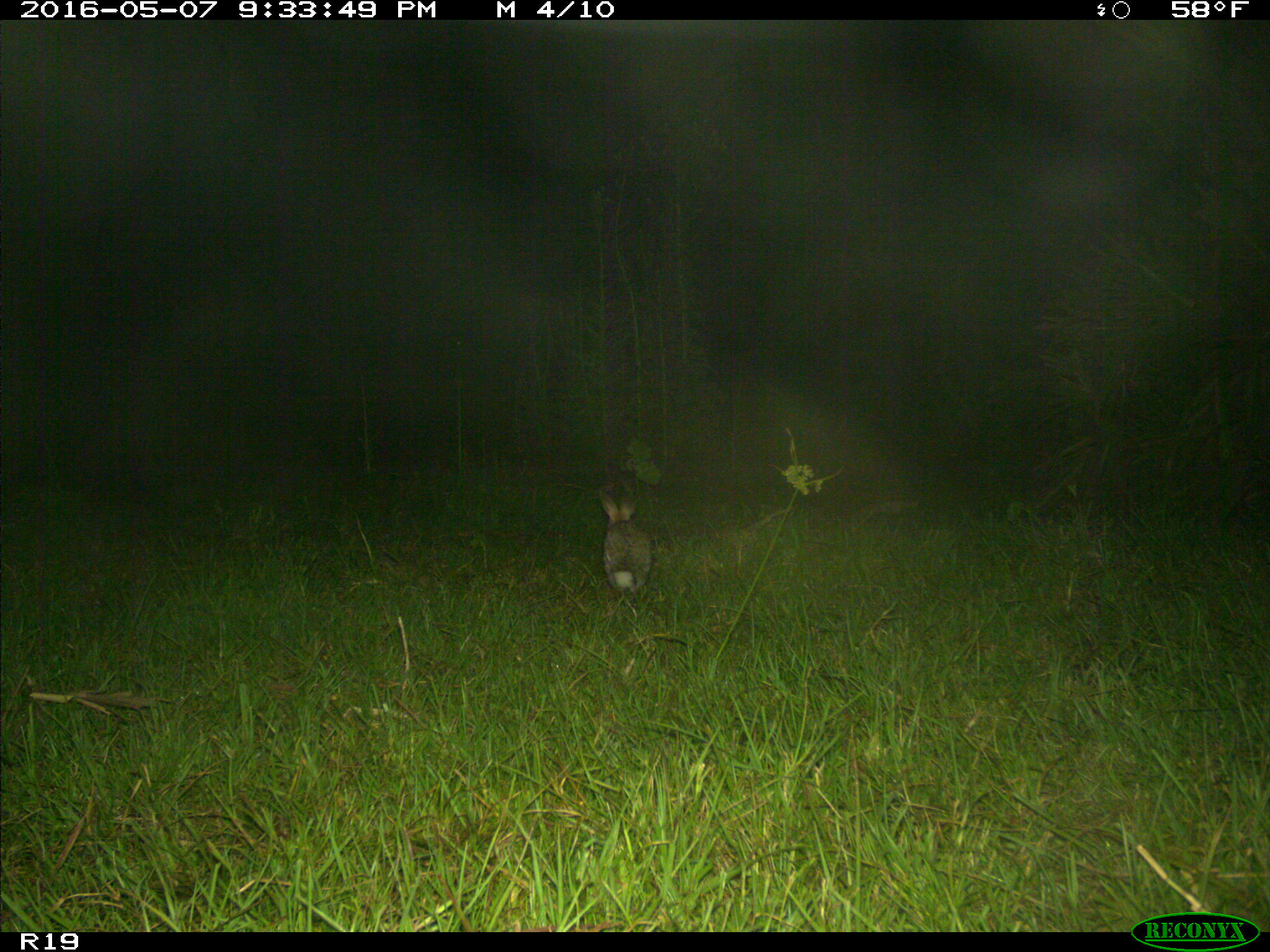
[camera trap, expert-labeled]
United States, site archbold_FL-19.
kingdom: Animalia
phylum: Chordata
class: Mammalia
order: Lagomorpha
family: Leporidae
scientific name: Leporidae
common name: rabbits and hares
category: unidentified rabbit